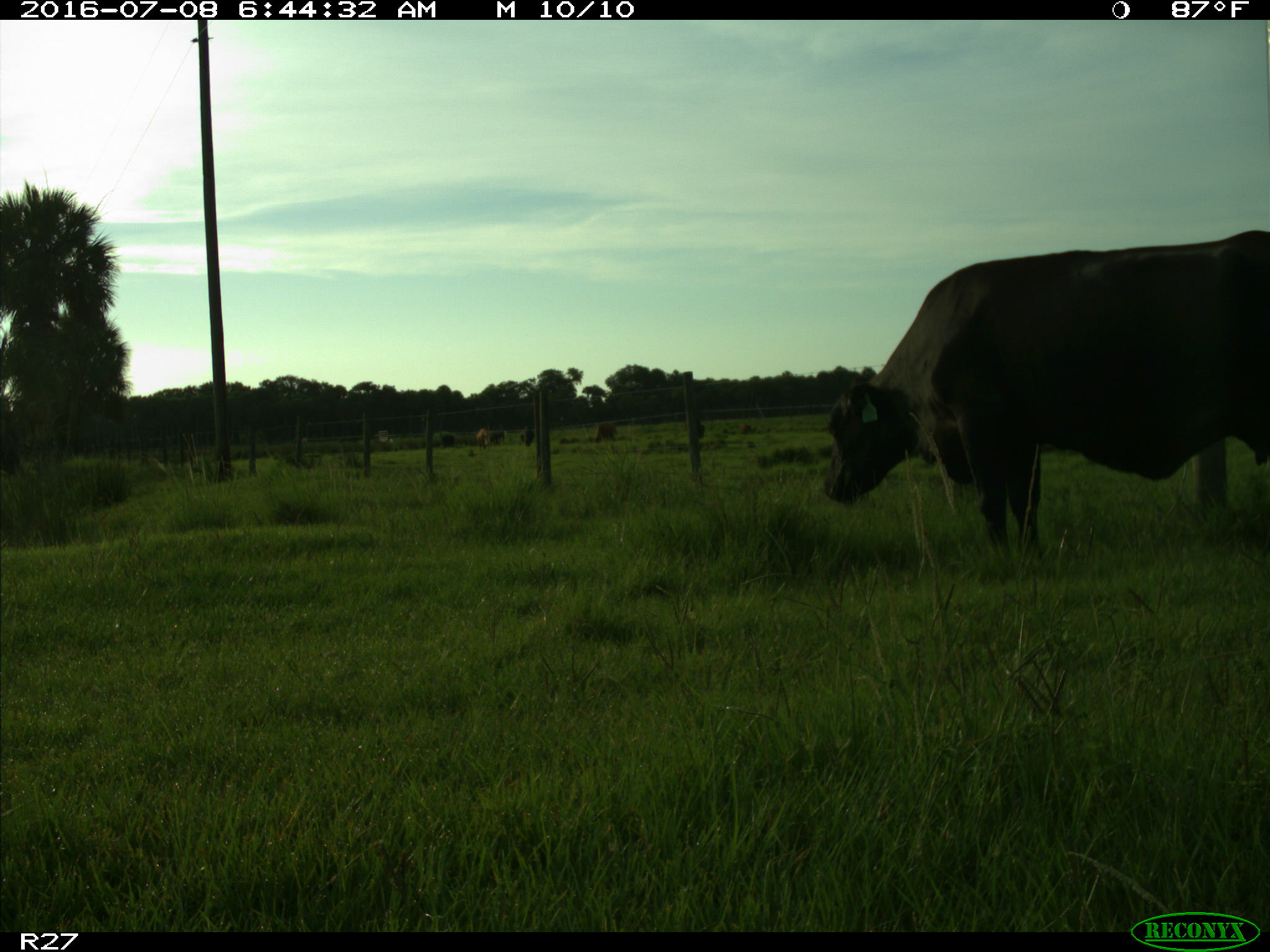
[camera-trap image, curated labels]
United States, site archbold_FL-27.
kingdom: Animalia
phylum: Chordata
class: Mammalia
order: Artiodactyla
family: Bovidae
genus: Bos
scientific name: Bos taurus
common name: domestic cow